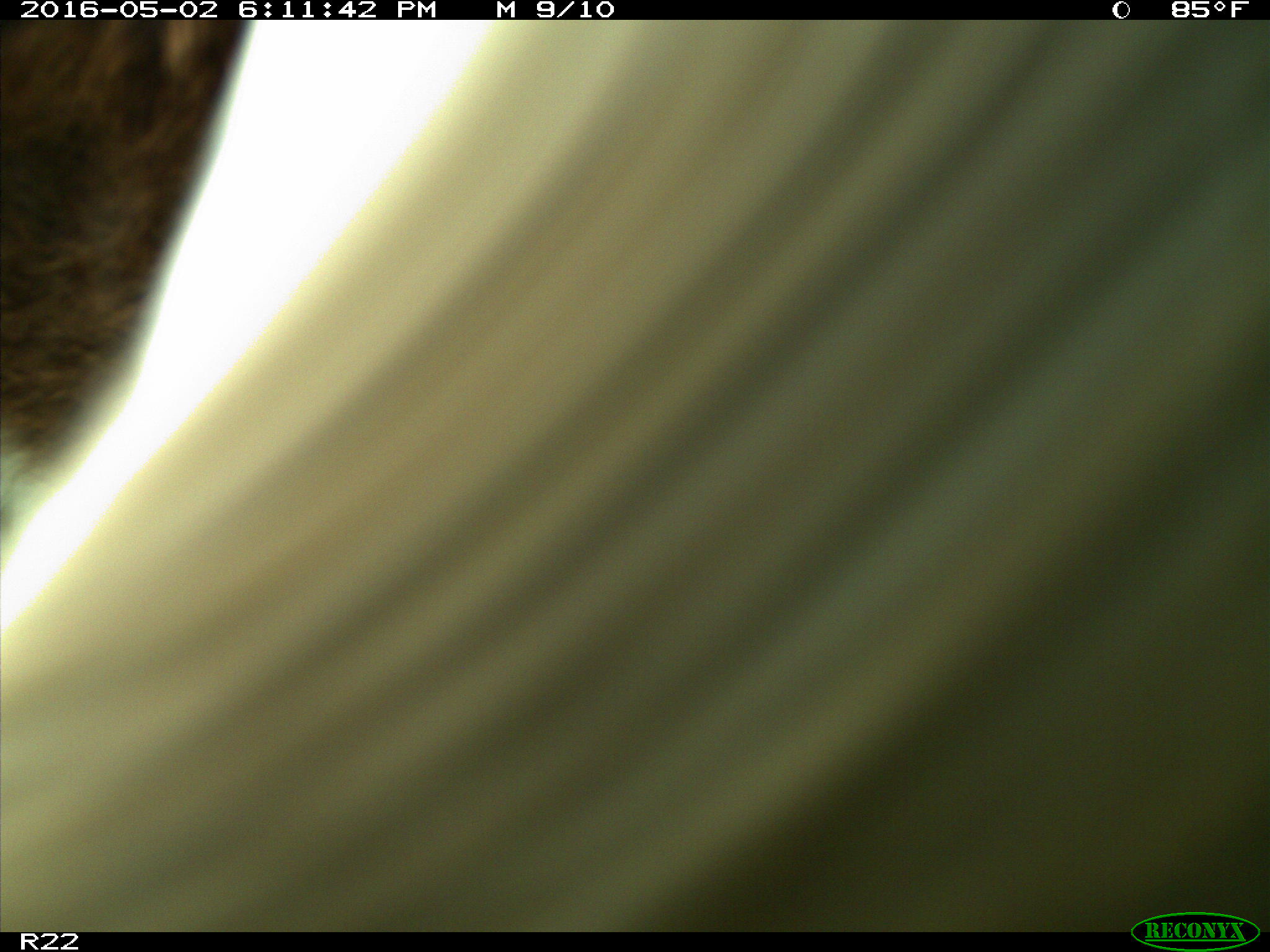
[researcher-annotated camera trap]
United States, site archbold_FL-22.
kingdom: Animalia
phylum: Chordata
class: Mammalia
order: Artiodactyla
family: Bovidae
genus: Bos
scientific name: Bos taurus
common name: domestic cow